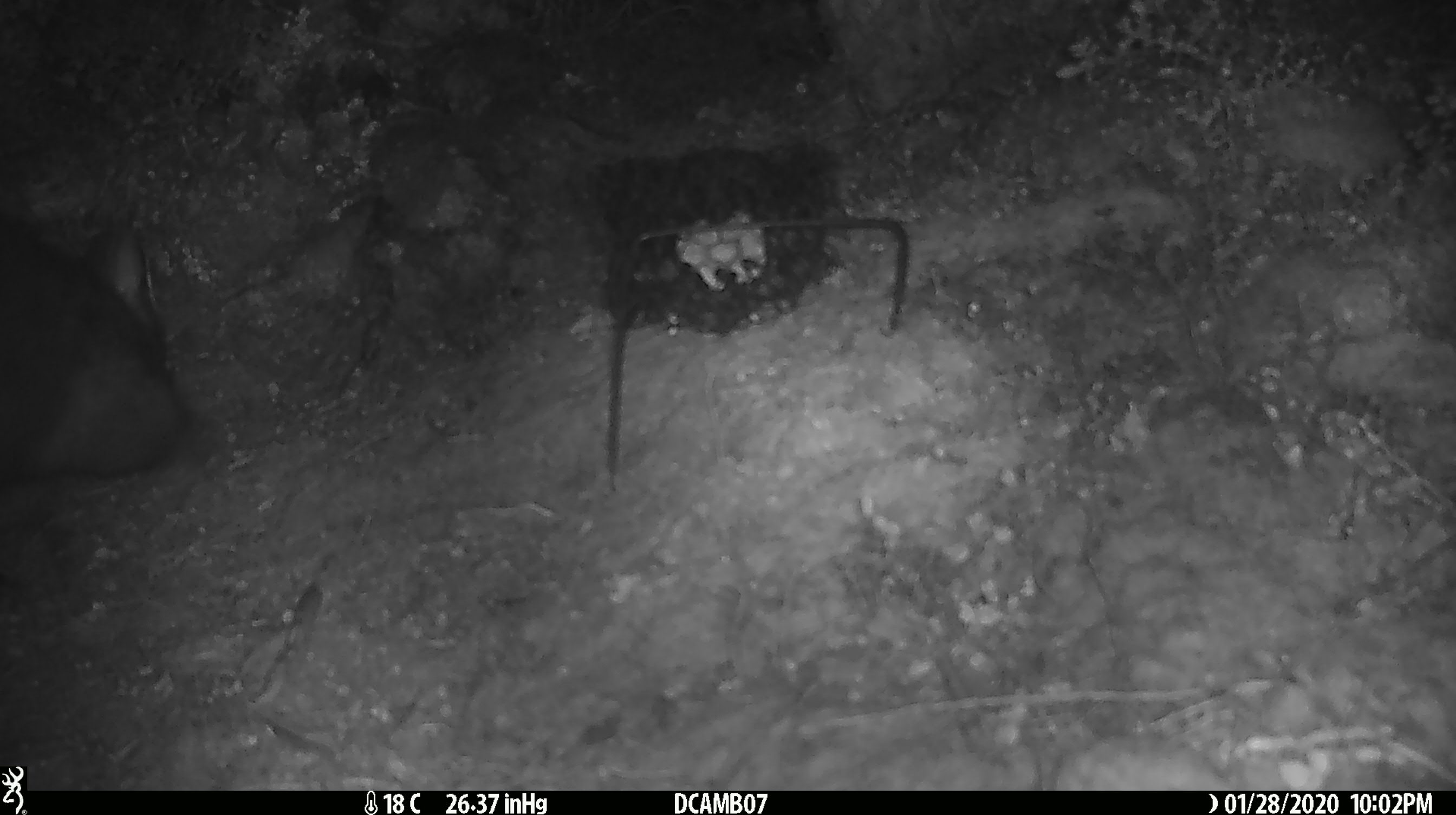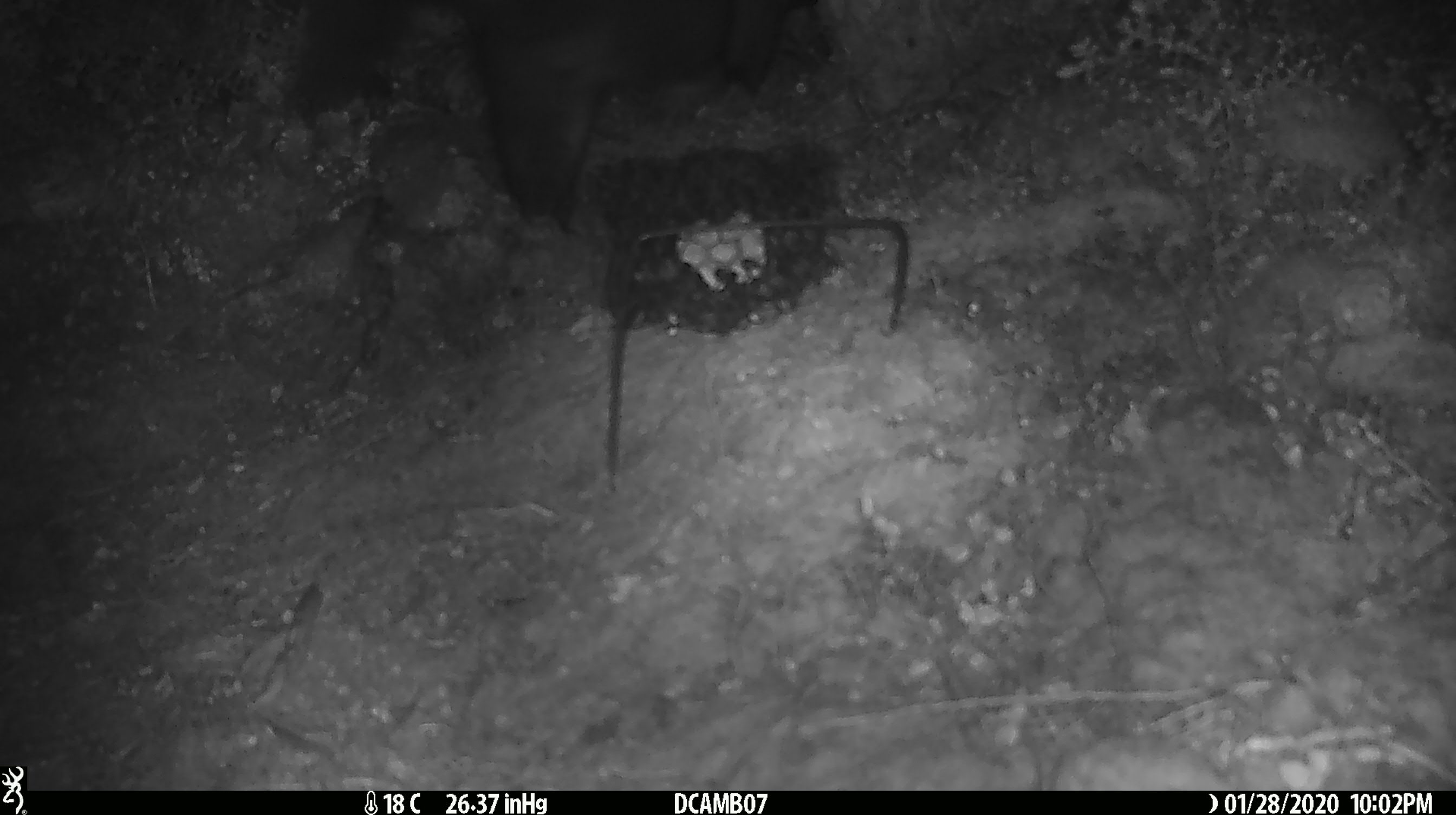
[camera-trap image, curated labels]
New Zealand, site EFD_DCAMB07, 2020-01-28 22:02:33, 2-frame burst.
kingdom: Animalia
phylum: Chordata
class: Mammalia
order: Diprotodontia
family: Phalangeridae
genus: Trichosurus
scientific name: Trichosurus vulpecula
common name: common brushtail possum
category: possum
Possum (common brushtail possum) (Trichosurus vulpecula).